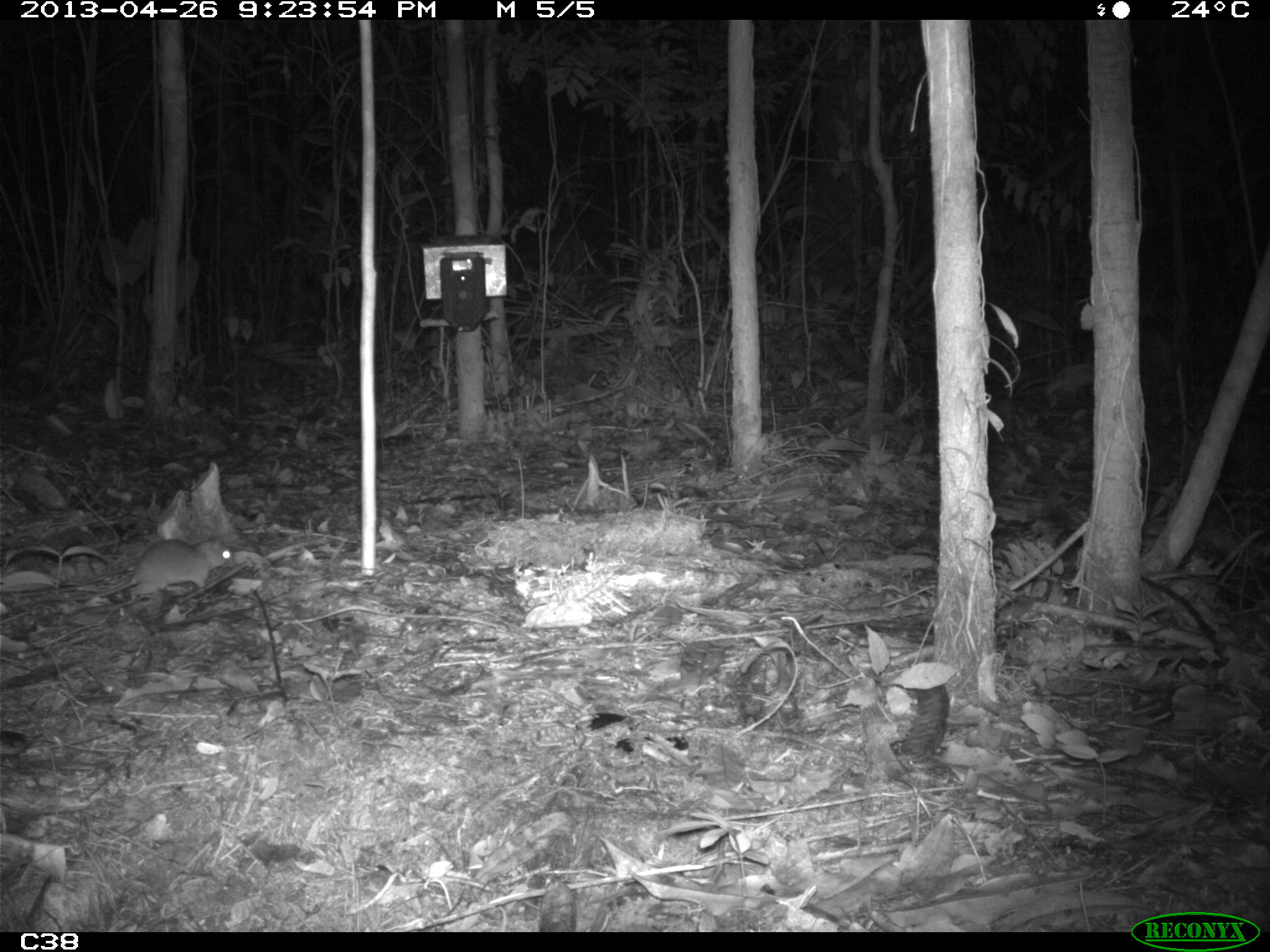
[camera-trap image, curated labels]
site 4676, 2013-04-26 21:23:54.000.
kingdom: Animalia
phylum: Chordata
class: Mammalia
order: Rodentia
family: Muridae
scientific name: Muridae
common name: mice, rats, and gerbils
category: unknown mouse or rat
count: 1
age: adult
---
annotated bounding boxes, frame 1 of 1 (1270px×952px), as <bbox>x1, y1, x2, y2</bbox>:
unknown mouse or rat: <bbox>34, 537, 237, 603</bbox>